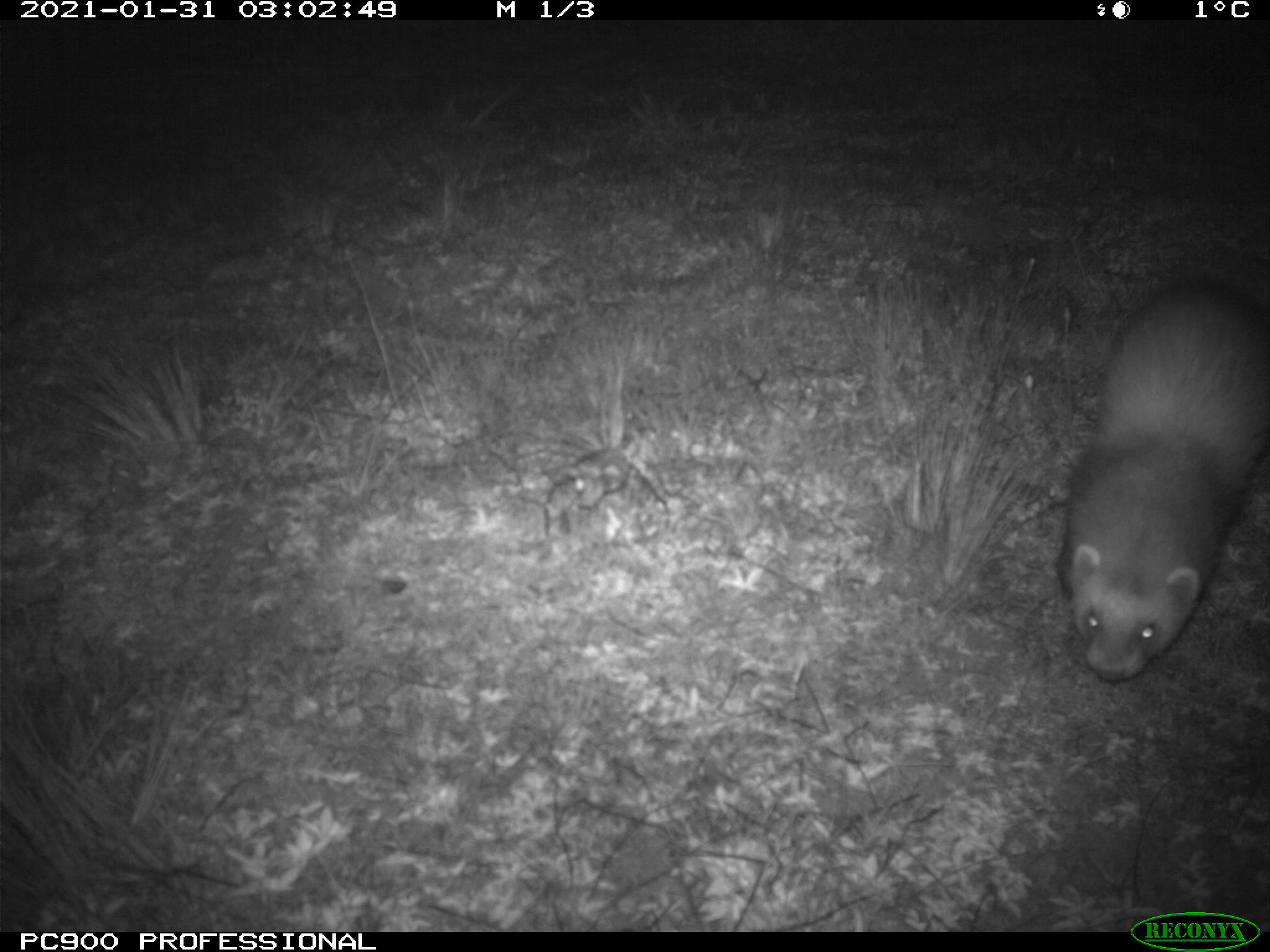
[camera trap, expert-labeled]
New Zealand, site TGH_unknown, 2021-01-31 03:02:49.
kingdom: Animalia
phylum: Chordata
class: Mammalia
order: Carnivora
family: Mustelidae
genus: Mustela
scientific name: Mustela furo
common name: ferret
Ferret (Mustela furo).